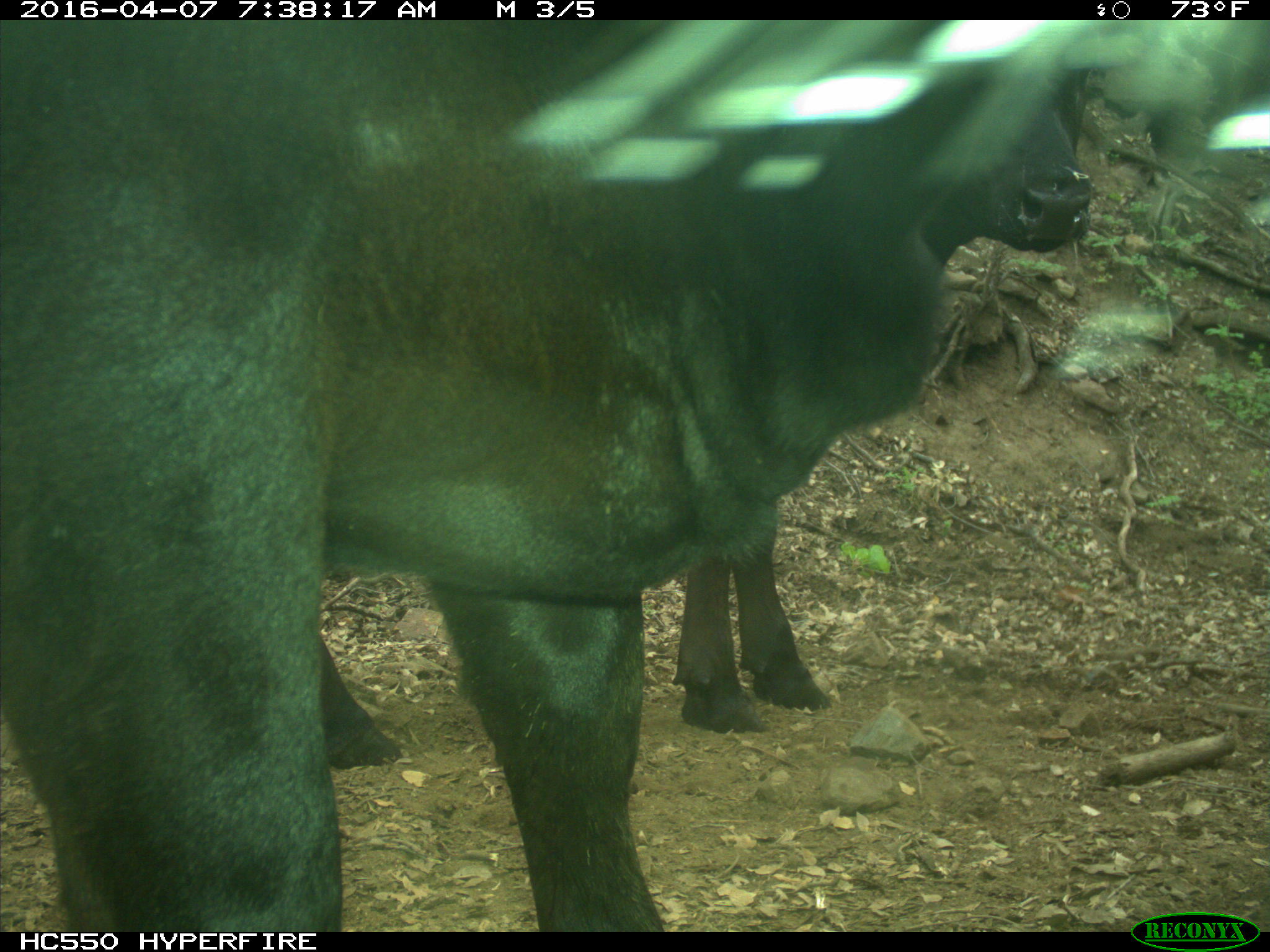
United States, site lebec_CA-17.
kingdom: Animalia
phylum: Chordata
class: Mammalia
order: Artiodactyla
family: Bovidae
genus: Bos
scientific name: Bos taurus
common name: domestic cow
Bos taurus (domestic cow).